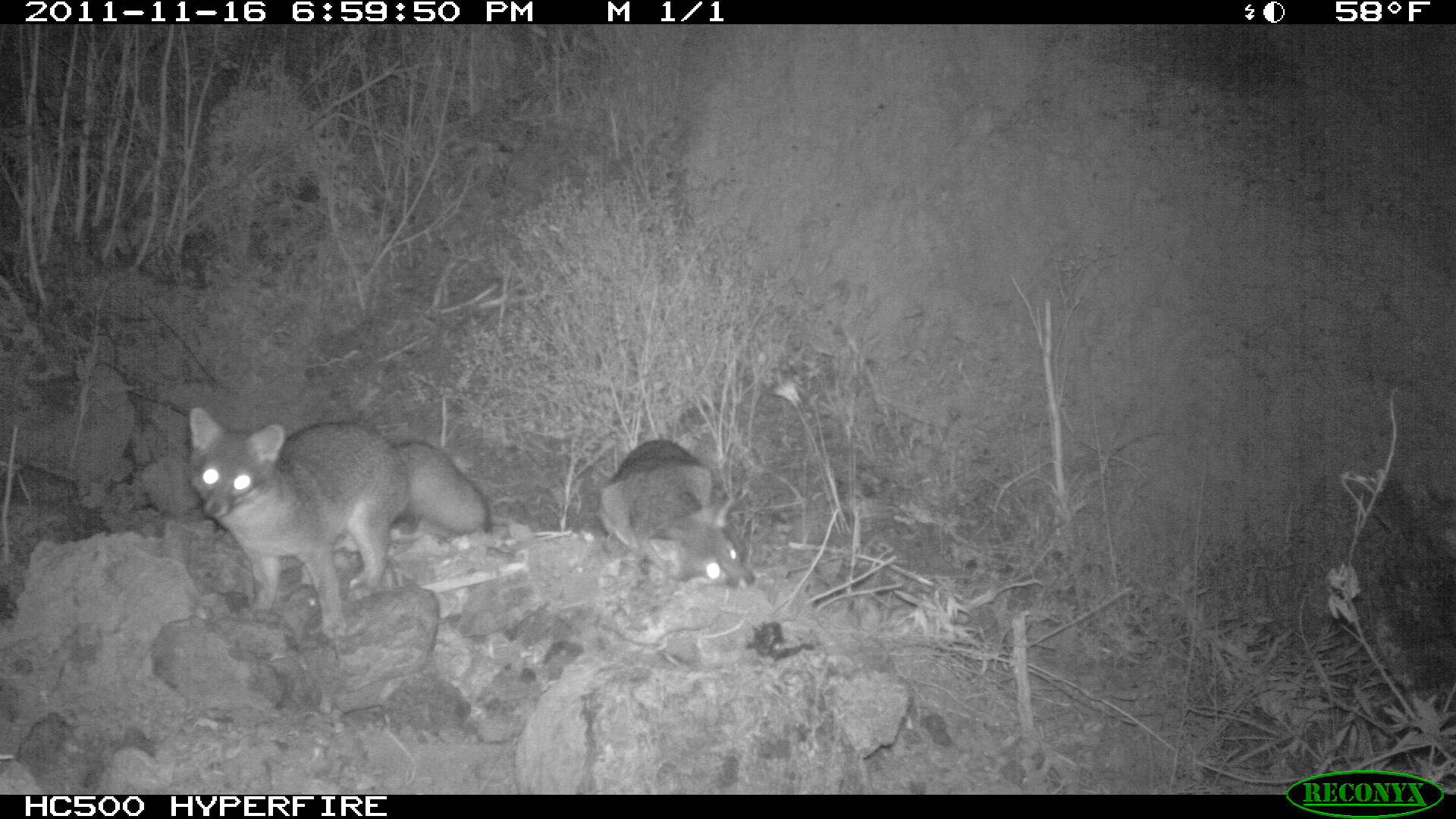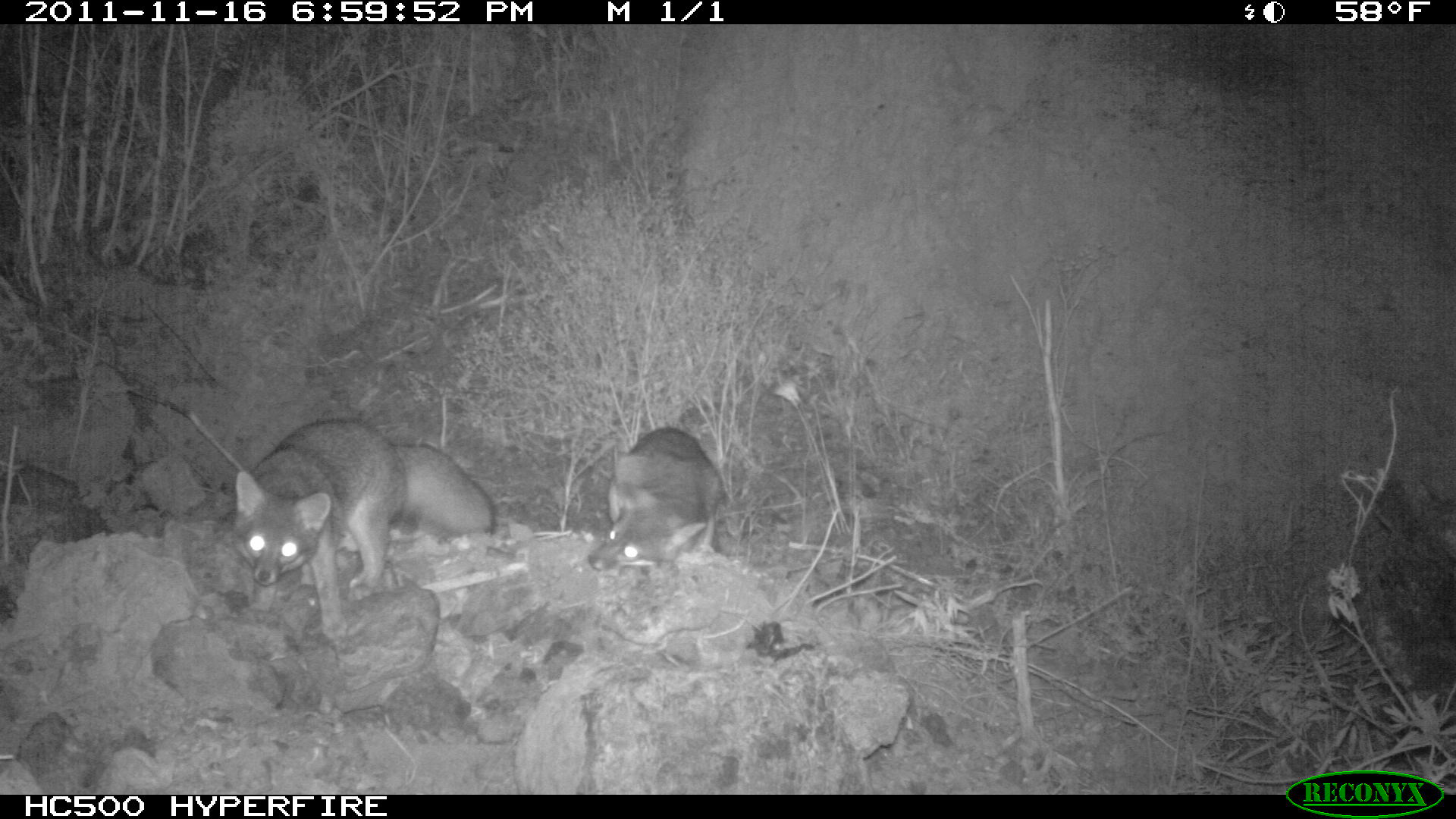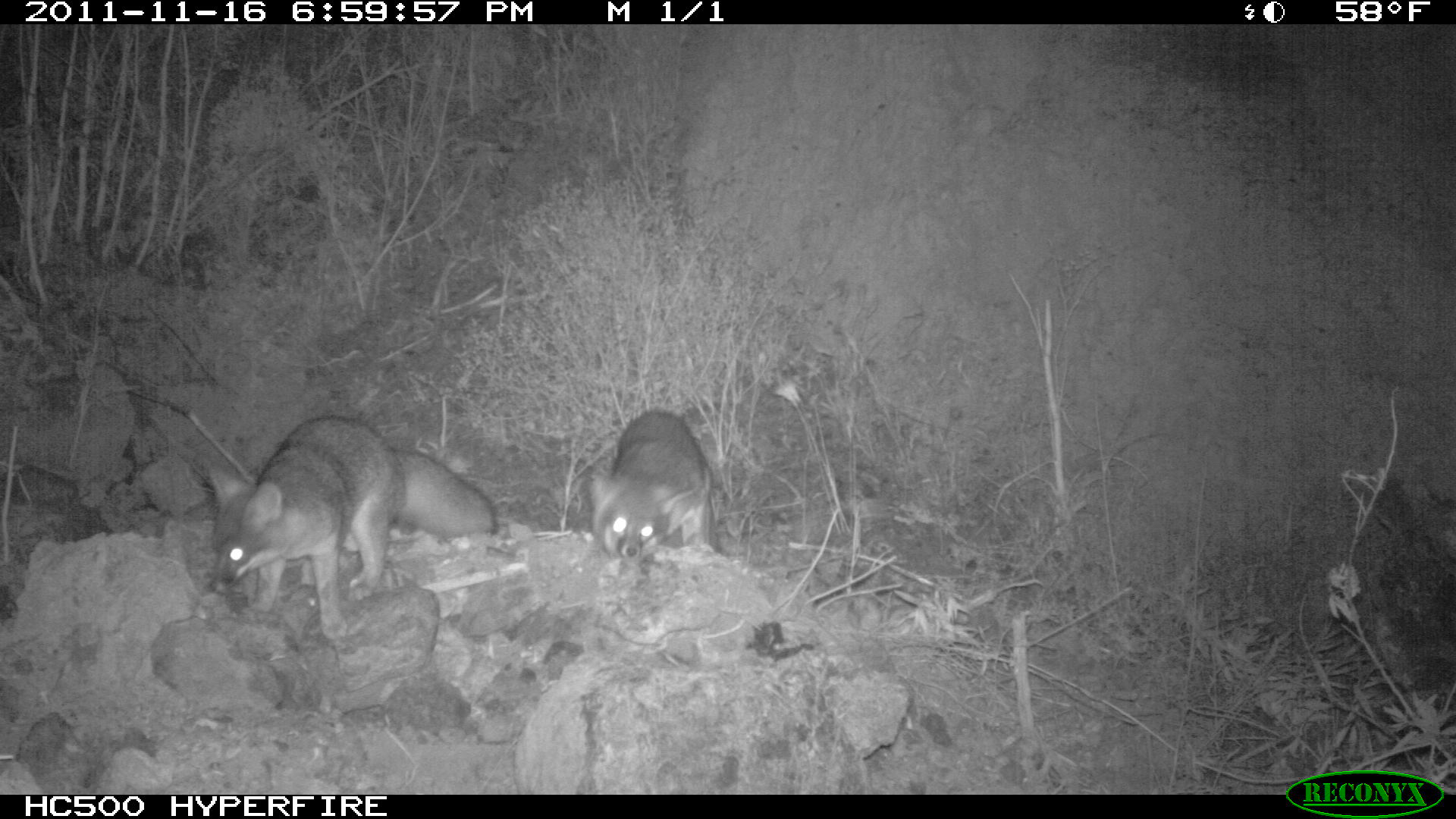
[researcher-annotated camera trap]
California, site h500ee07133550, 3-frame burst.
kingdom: Animalia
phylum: Chordata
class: Mammalia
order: Carnivora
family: Canidae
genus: Urocyon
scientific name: Urocyon littoralis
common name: island fox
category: fox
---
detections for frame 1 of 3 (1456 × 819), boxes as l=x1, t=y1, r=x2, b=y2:
fox: l=183, t=403, r=497, b=638; l=595, t=438, r=756, b=590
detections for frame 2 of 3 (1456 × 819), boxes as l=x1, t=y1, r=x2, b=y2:
fox: l=231, t=417, r=497, b=655; l=586, t=428, r=723, b=574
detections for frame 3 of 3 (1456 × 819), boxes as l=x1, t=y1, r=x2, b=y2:
fox: l=207, t=414, r=497, b=642; l=589, t=408, r=714, b=562